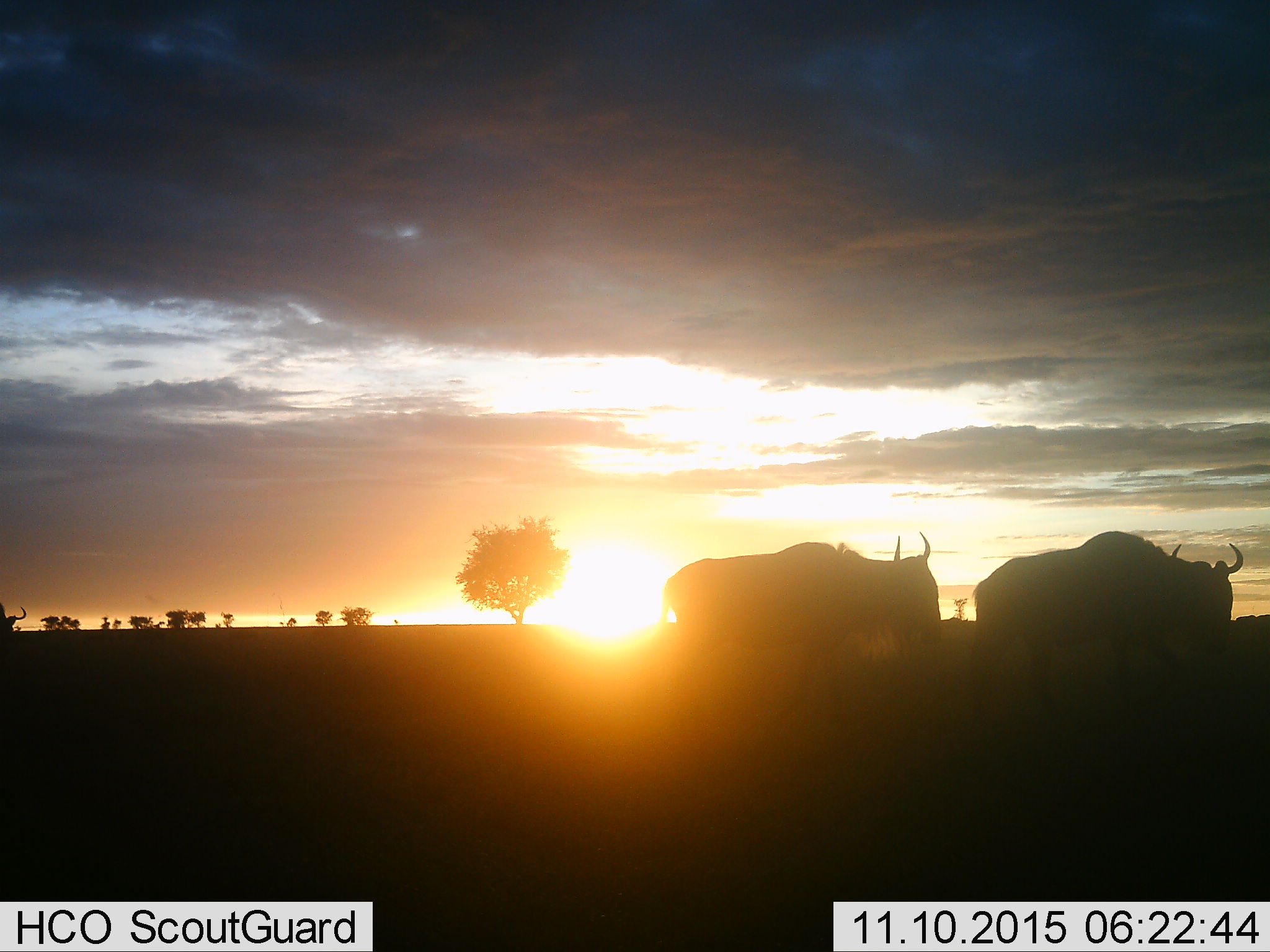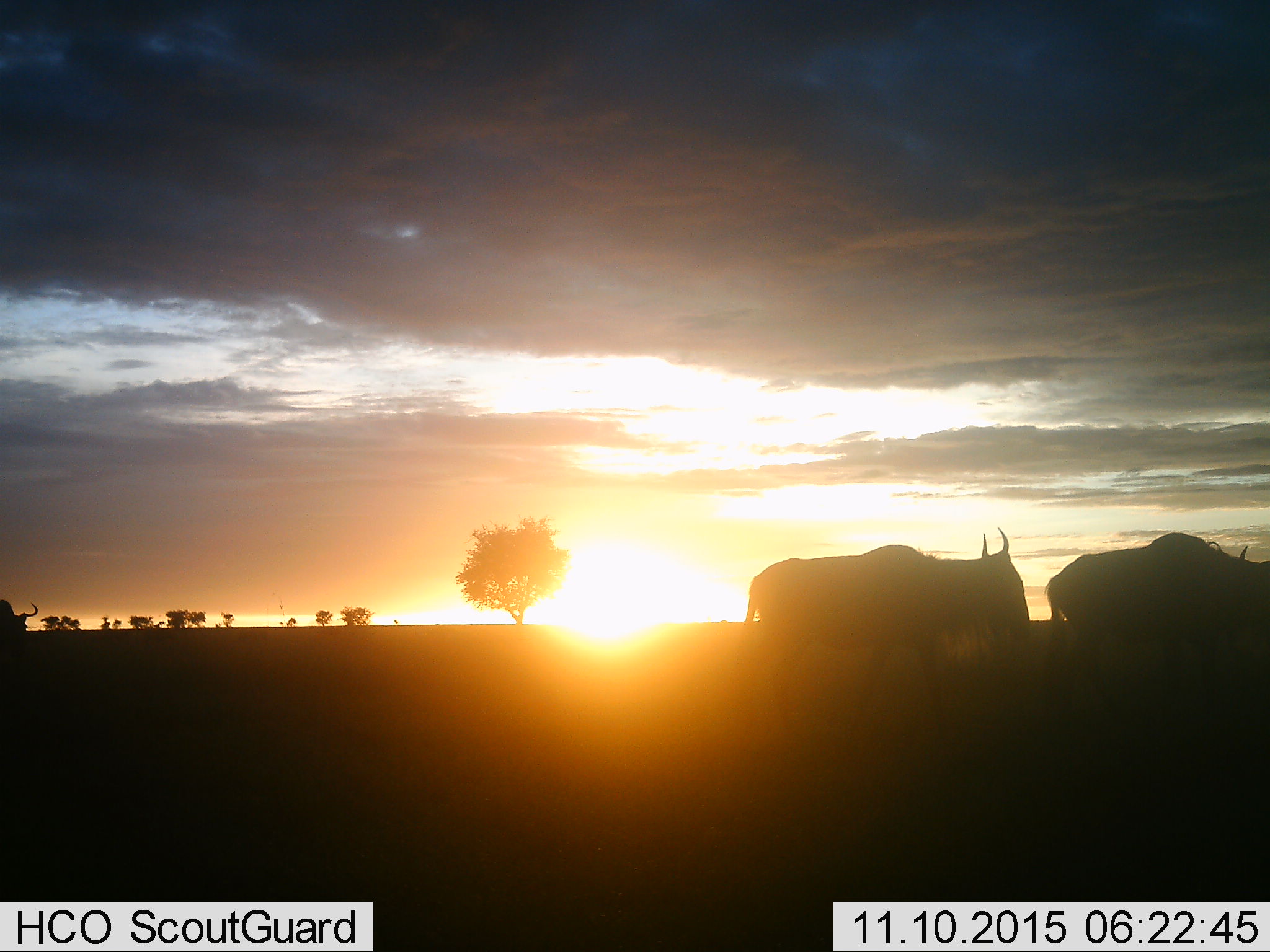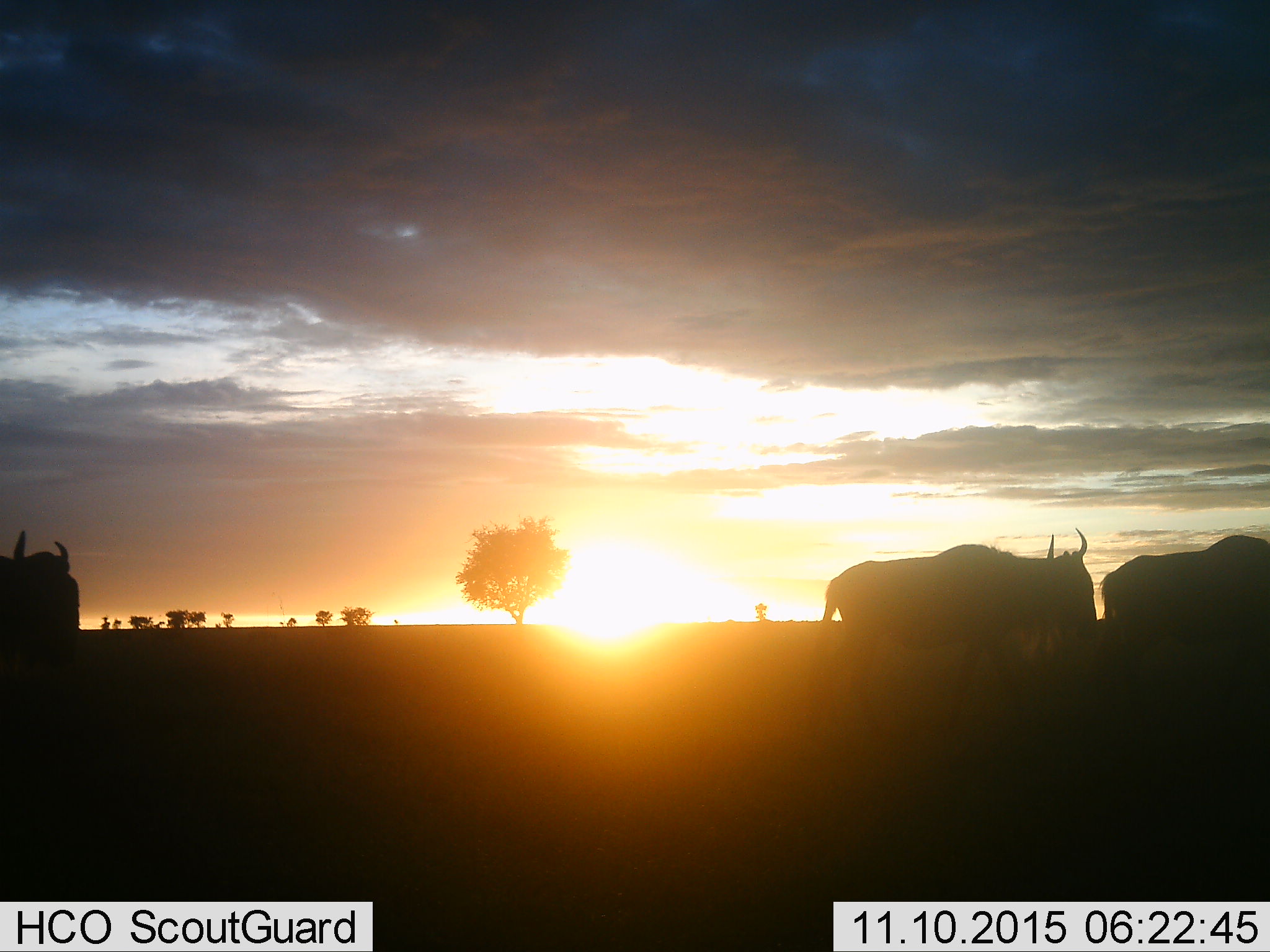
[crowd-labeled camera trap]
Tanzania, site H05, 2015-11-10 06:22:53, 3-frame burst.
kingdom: Animalia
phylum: Chordata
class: Mammalia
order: Artiodactyla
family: Bovidae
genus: Connochaetes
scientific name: Connochaetes taurinus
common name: blue wildebeest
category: wildebeest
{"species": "wildebeest (blue wildebeest) (Connochaetes taurinus)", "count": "3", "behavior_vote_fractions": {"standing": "30%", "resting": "0%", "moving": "100%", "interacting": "0%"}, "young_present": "0%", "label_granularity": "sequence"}